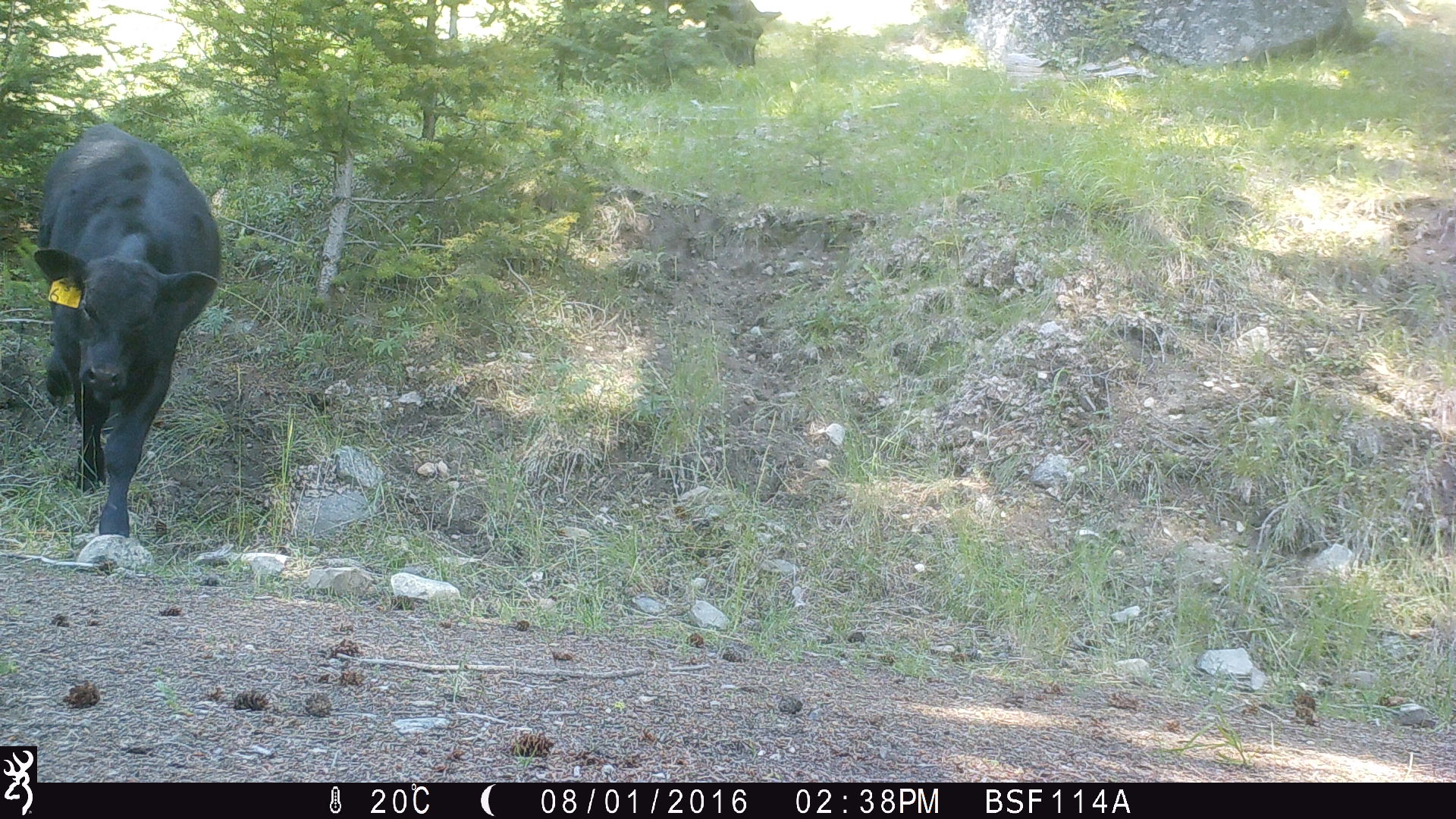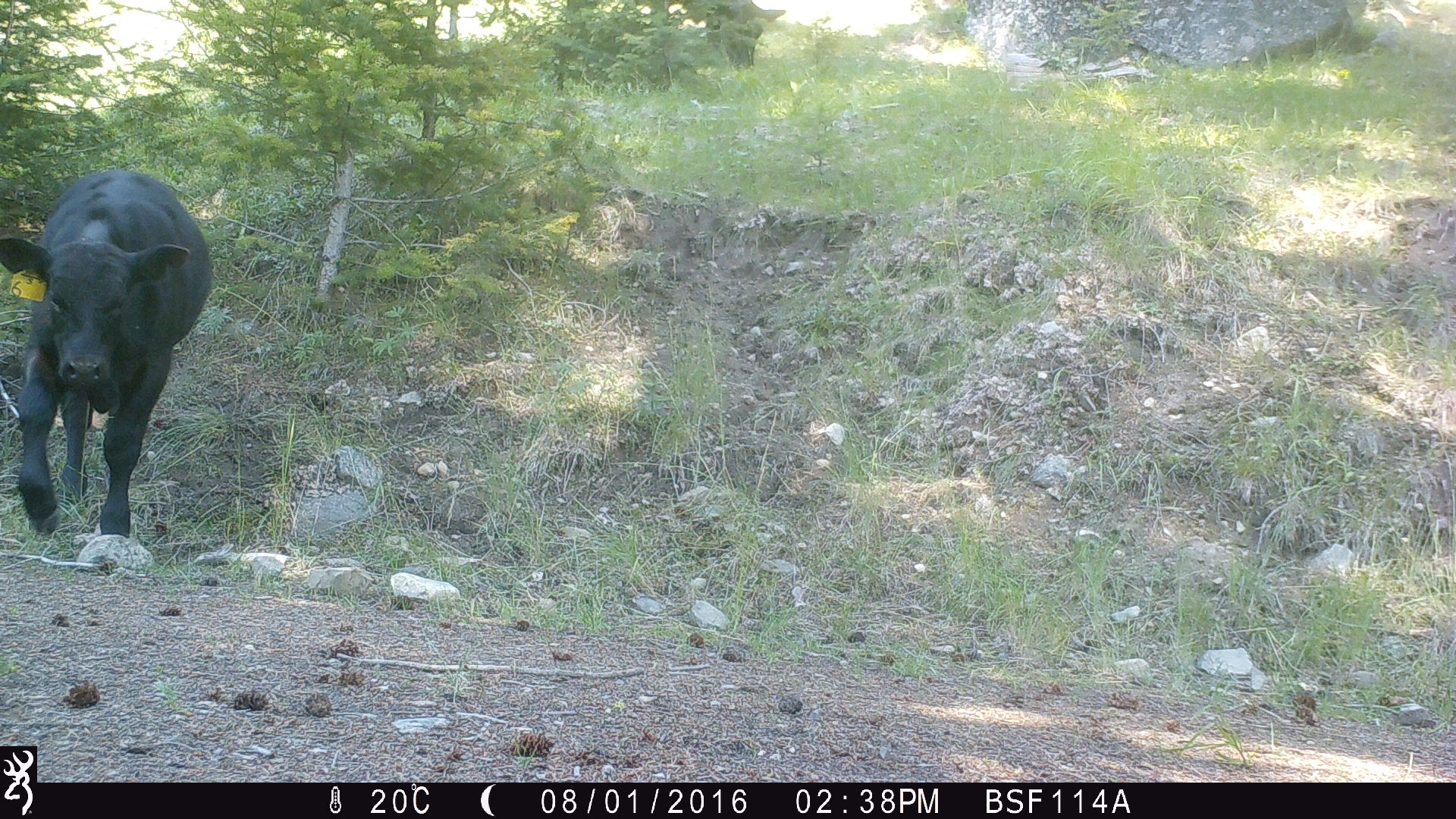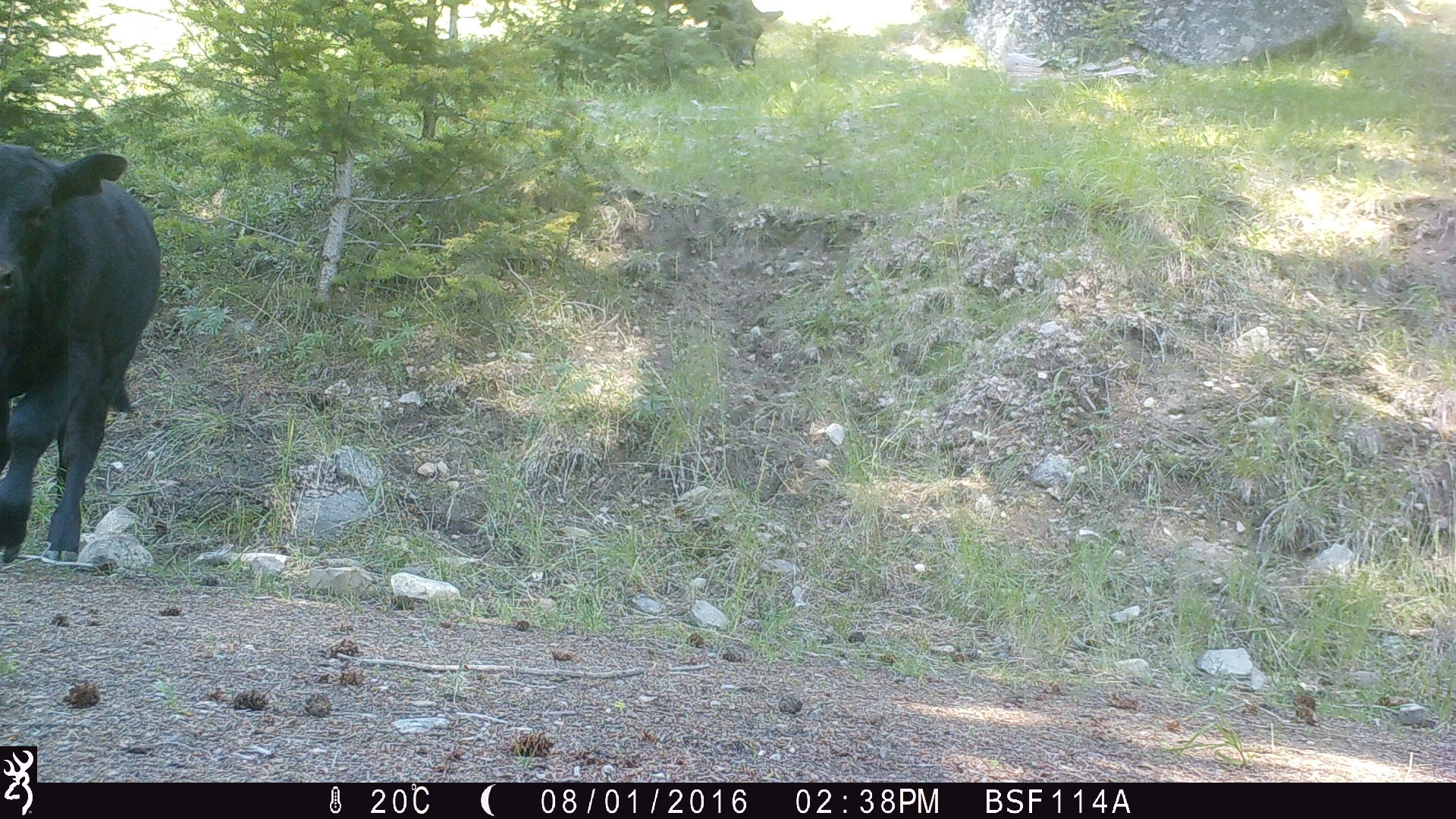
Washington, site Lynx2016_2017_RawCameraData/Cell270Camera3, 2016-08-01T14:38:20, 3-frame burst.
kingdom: Animalia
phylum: Chordata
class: Mammalia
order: Artiodactyla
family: Bovidae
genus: Bos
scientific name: Bos taurus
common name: domestic cattle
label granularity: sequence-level